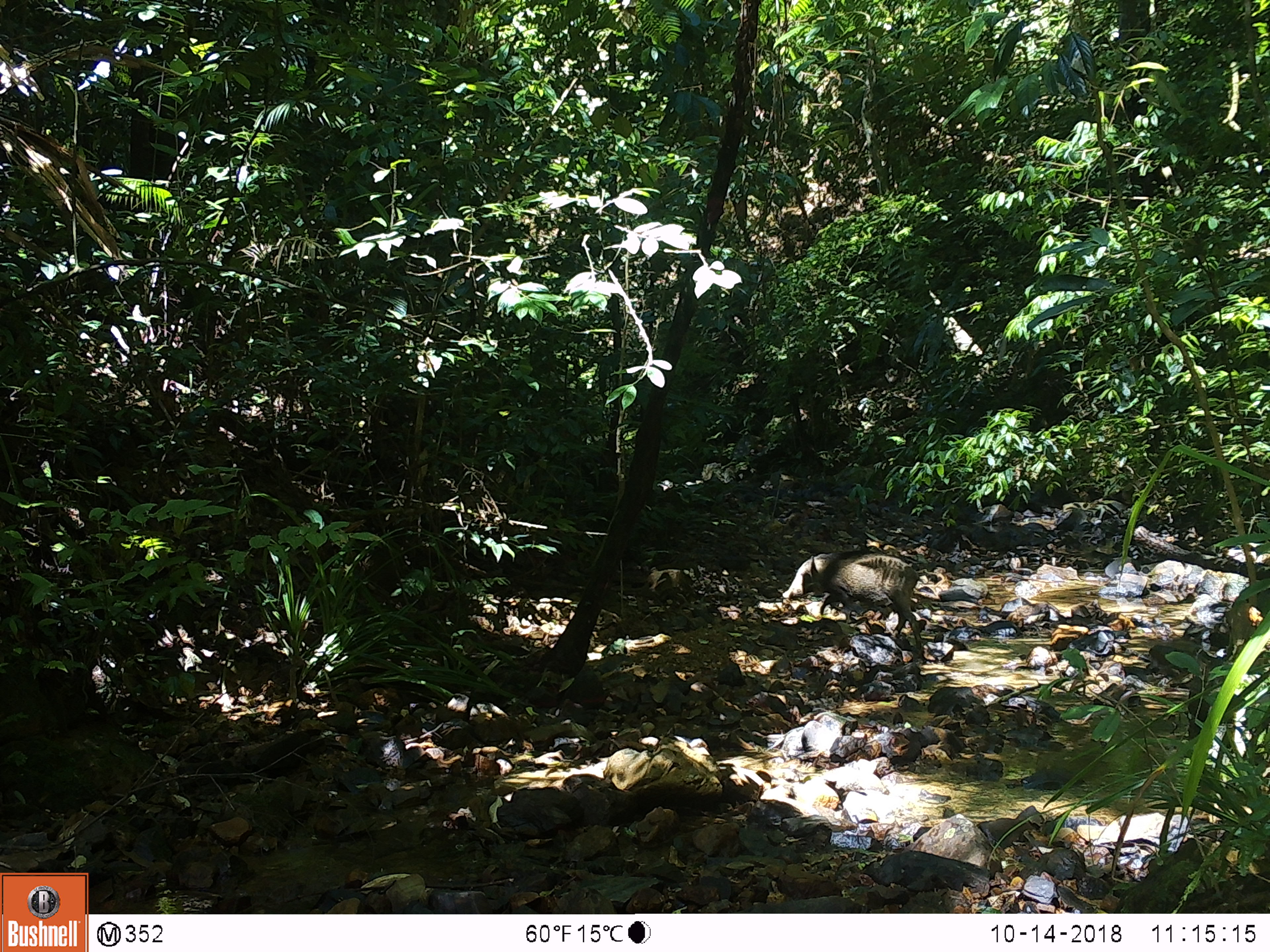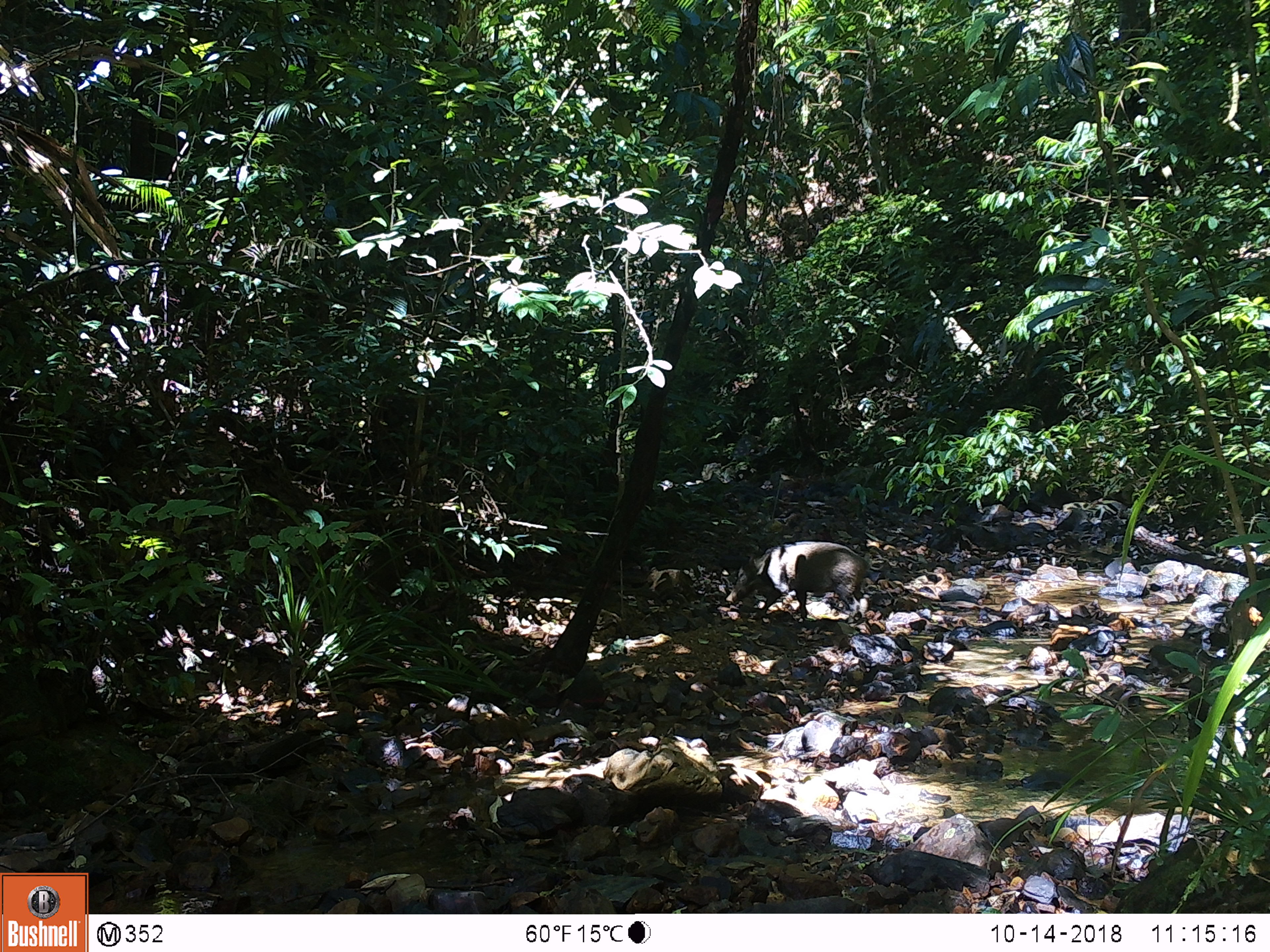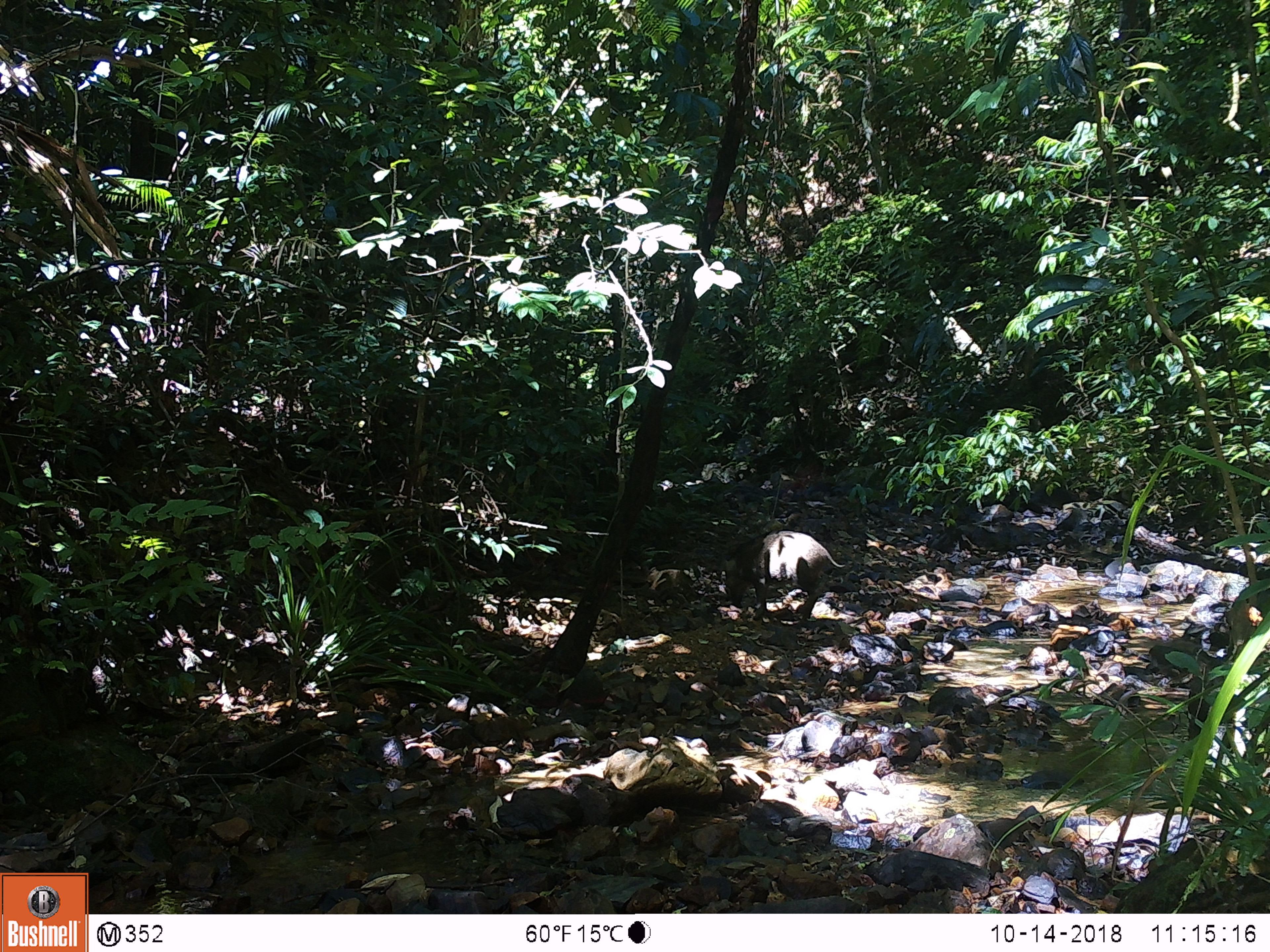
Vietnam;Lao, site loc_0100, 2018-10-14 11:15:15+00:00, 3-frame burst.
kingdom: Animalia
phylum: Chordata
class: Mammalia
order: Artiodactyla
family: Suidae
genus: Sus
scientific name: Sus scrofa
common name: eurasian wild pig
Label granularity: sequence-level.